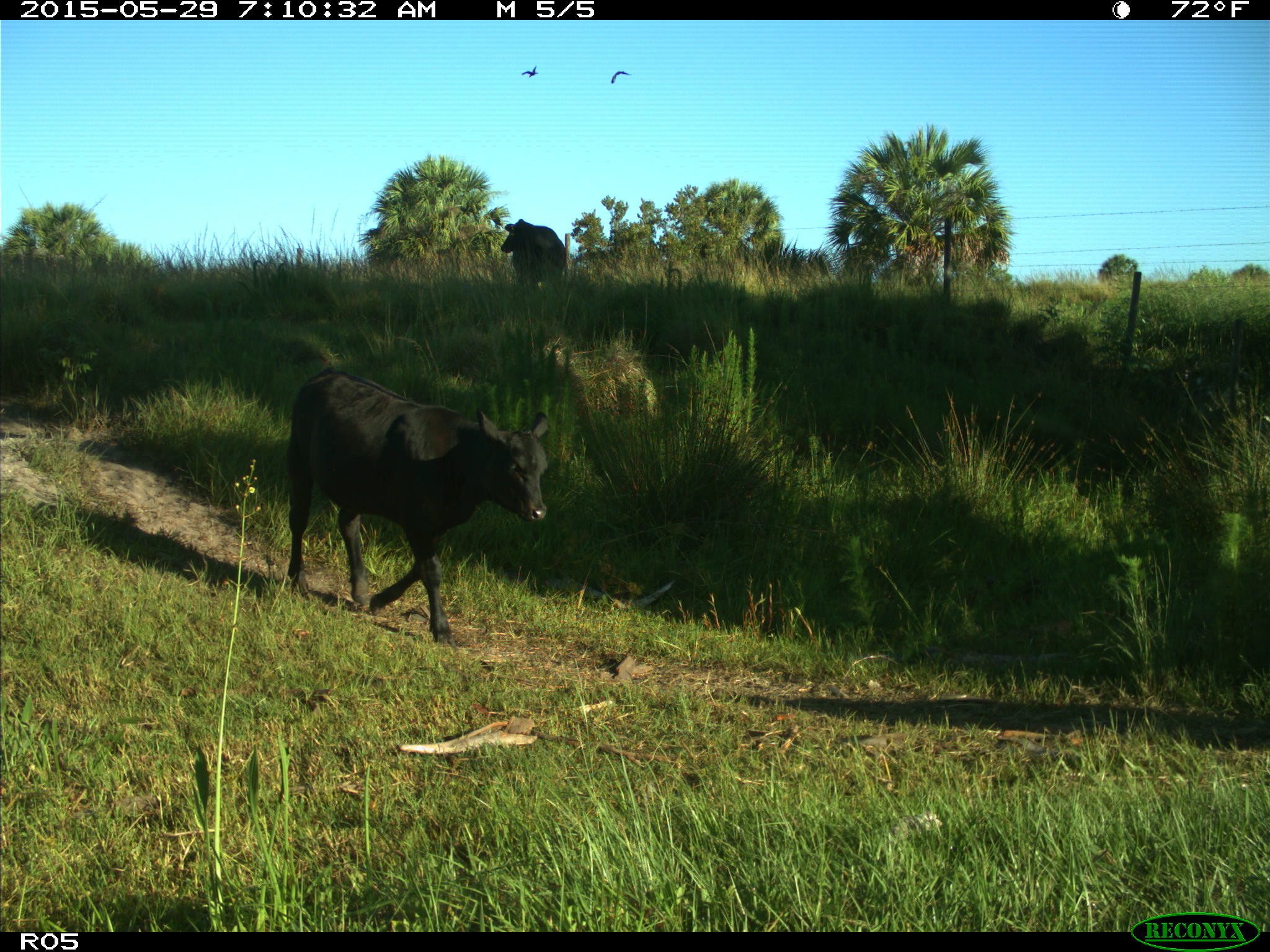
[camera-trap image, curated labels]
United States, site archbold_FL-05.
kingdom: Animalia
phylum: Chordata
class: Mammalia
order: Artiodactyla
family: Bovidae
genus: Bos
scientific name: Bos taurus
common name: domestic cow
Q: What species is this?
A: Bos taurus (domestic cow).